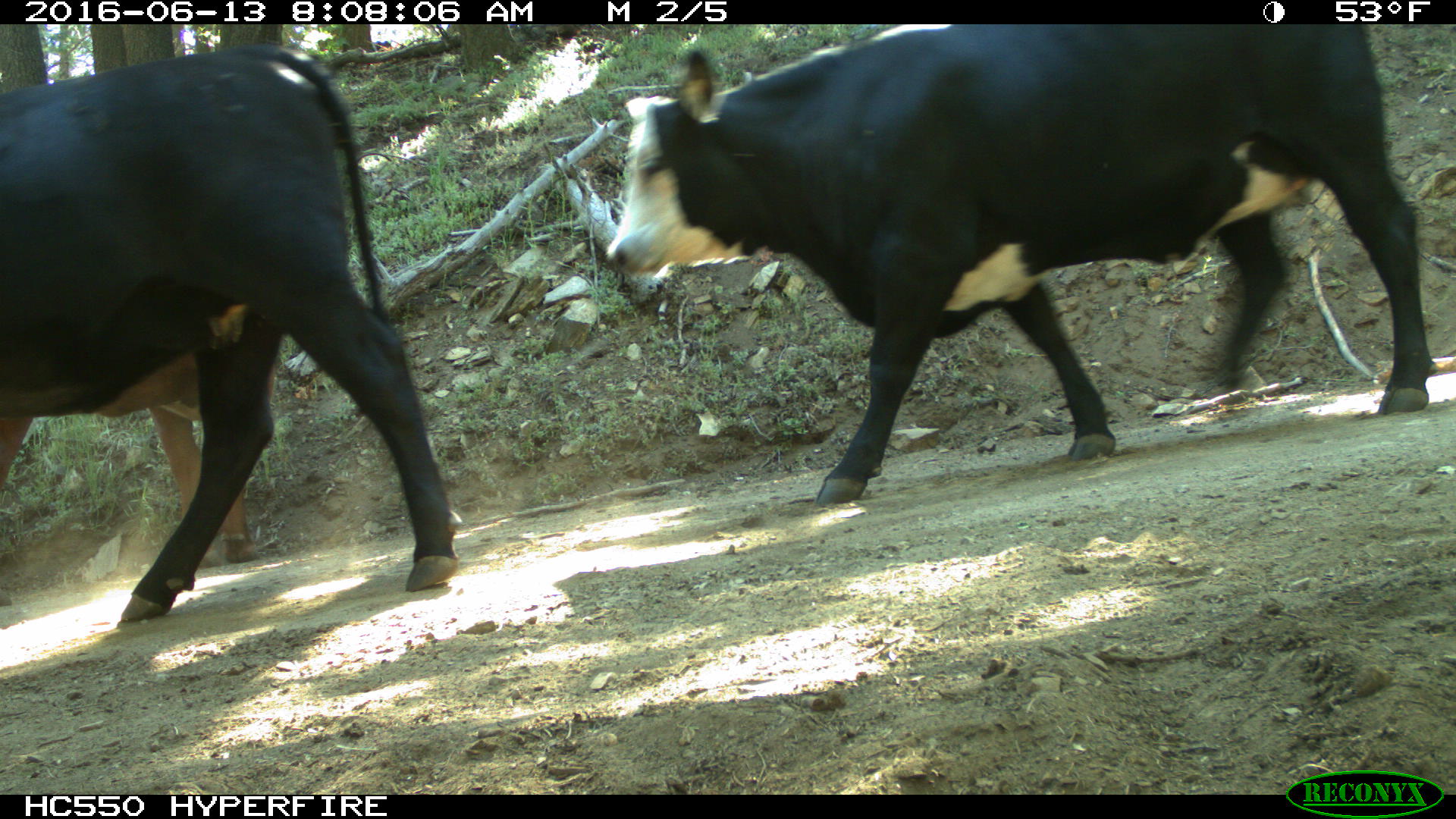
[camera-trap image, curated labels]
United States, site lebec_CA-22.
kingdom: Animalia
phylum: Chordata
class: Mammalia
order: Artiodactyla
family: Bovidae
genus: Bos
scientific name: Bos taurus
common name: domestic cow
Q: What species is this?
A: Bos taurus (domestic cow).